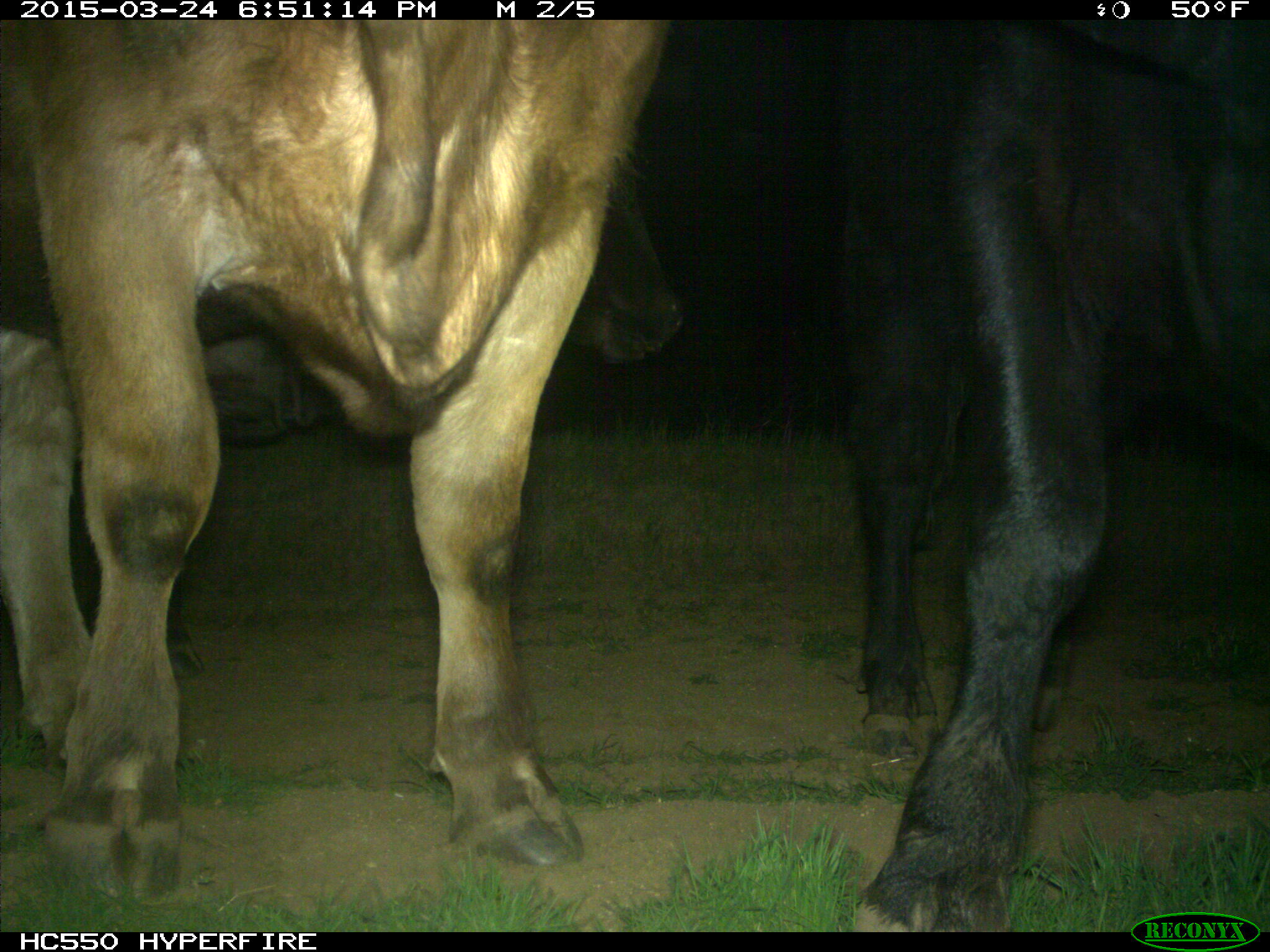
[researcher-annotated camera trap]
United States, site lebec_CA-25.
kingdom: Animalia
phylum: Chordata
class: Mammalia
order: Artiodactyla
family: Bovidae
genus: Bos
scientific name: Bos taurus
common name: domestic cow